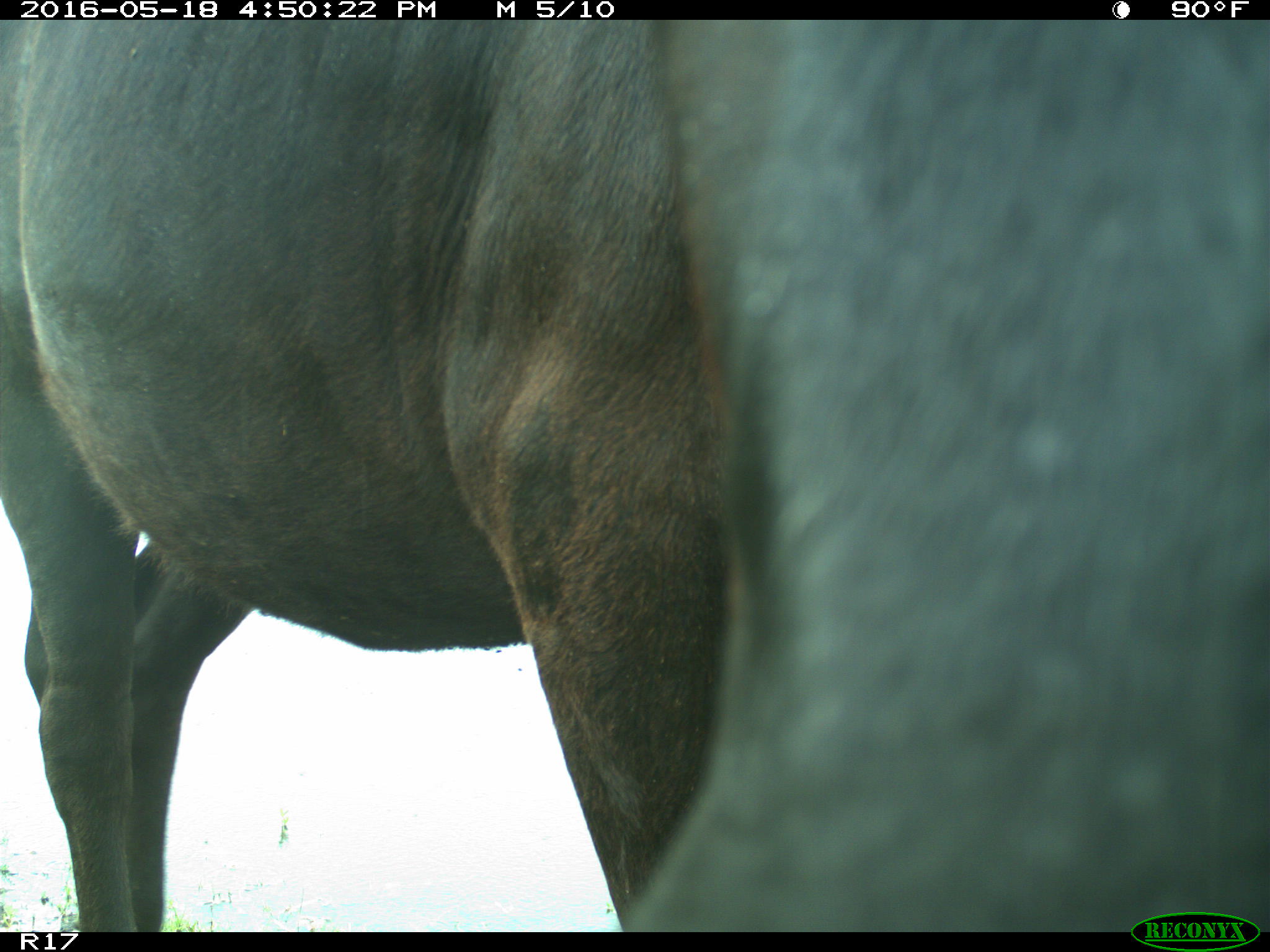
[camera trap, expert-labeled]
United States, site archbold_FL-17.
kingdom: Animalia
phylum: Chordata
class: Mammalia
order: Artiodactyla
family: Bovidae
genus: Bos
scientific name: Bos taurus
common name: domestic cow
Bos taurus (domestic cow).